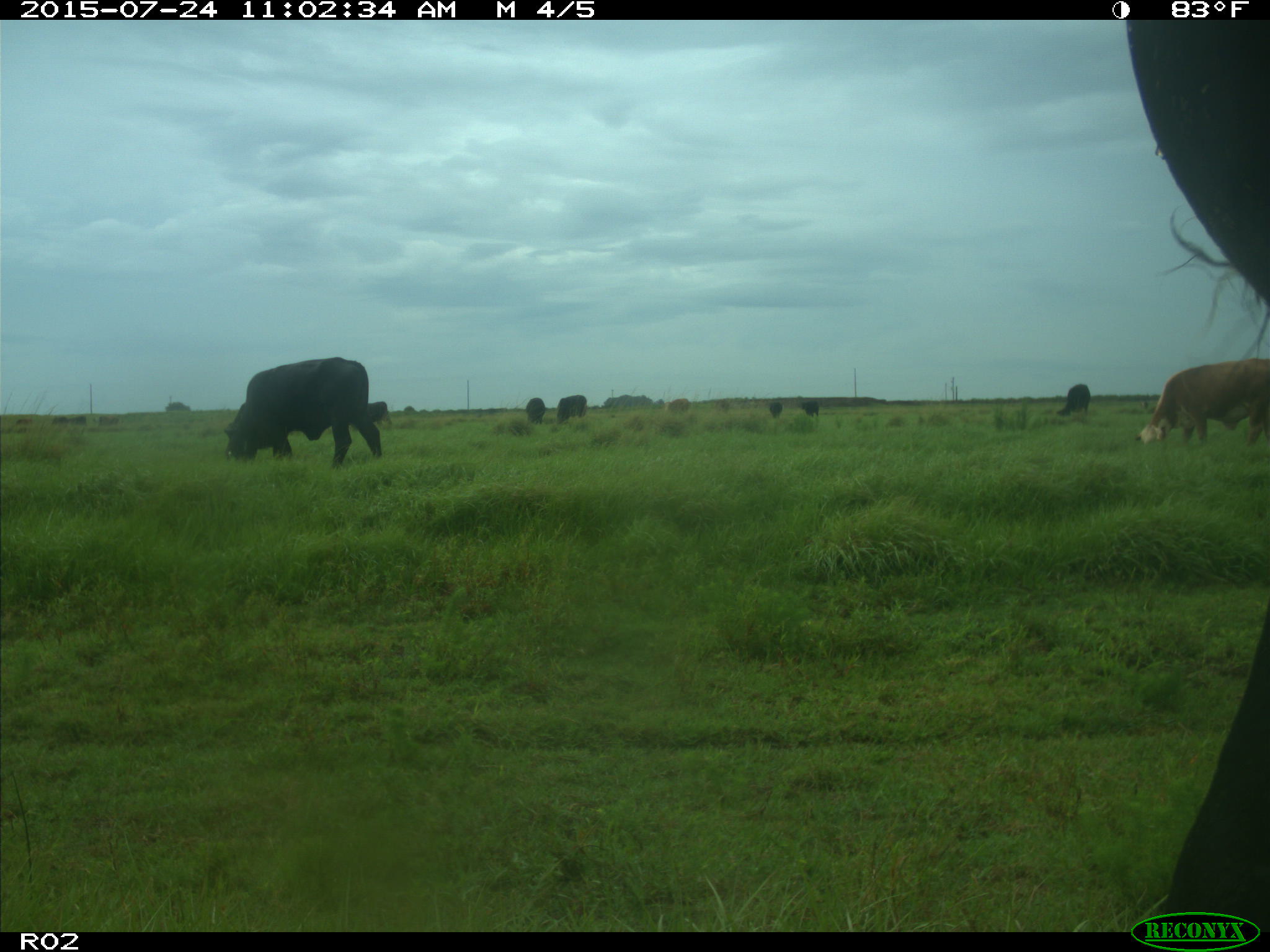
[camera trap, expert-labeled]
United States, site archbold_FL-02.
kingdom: Animalia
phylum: Chordata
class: Mammalia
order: Artiodactyla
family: Bovidae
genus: Bos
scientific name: Bos taurus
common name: domestic cow